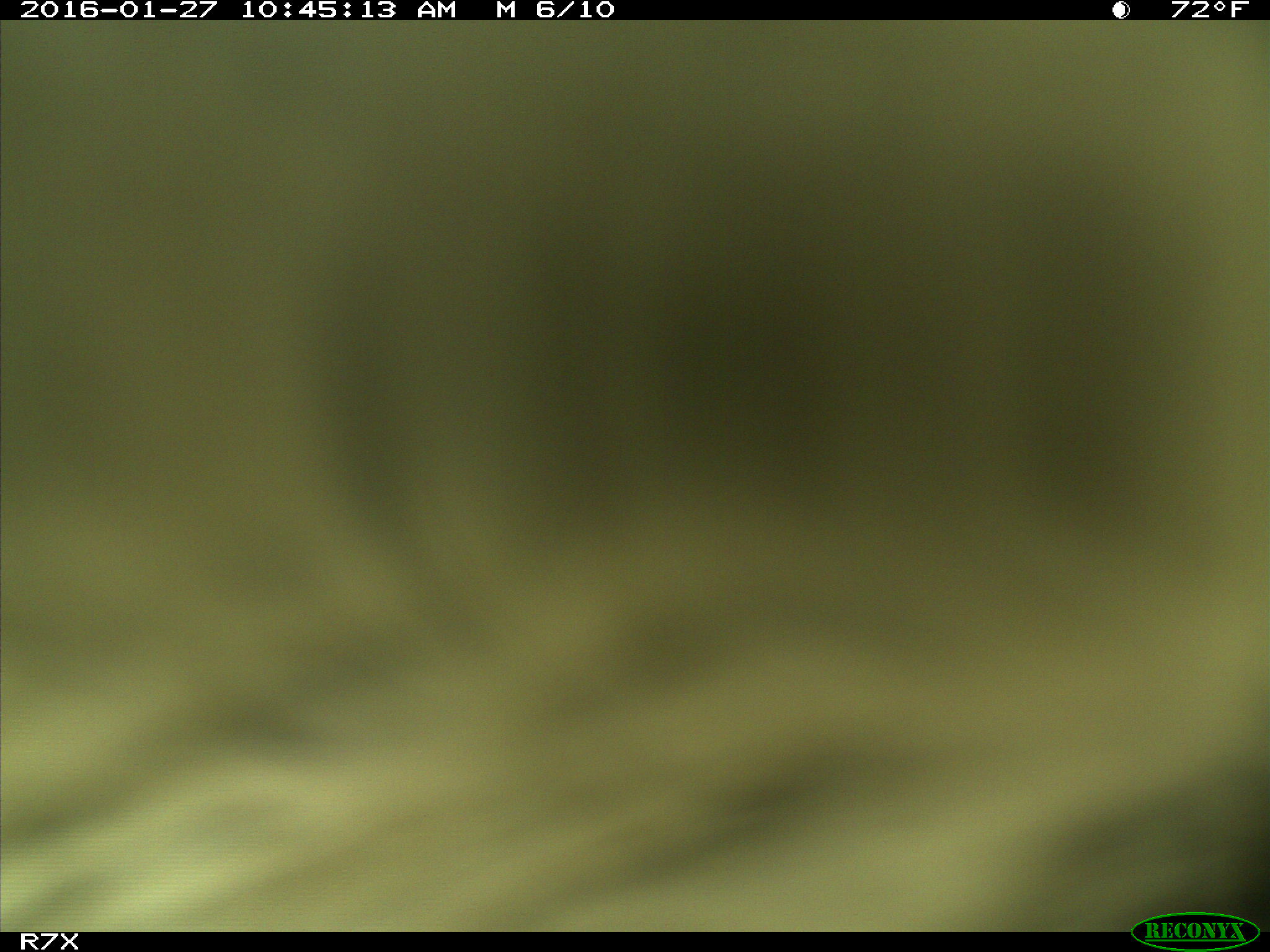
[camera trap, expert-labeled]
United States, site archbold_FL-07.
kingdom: Animalia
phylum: Chordata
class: Mammalia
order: Artiodactyla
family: Bovidae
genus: Bos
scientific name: Bos taurus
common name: domestic cow